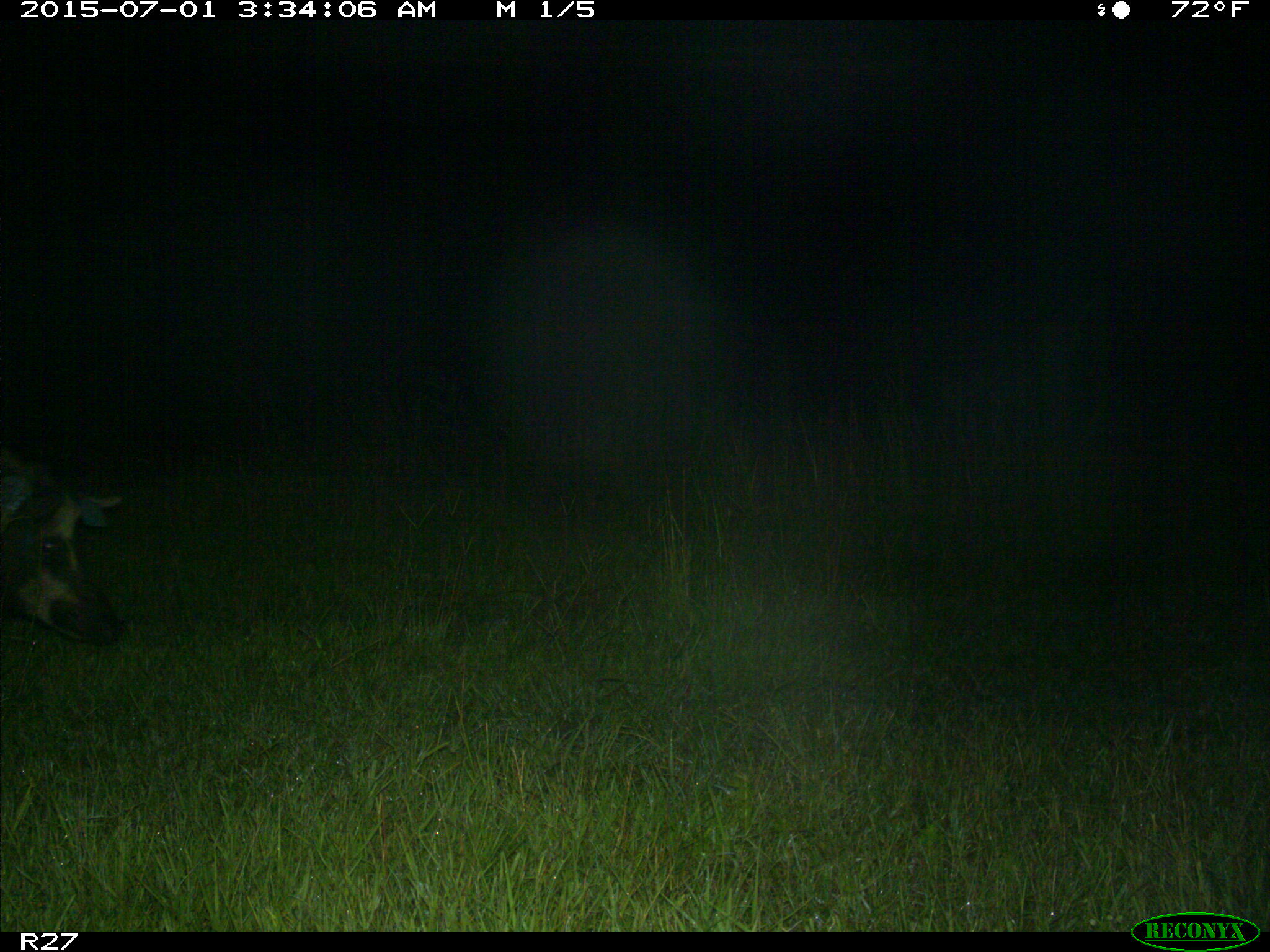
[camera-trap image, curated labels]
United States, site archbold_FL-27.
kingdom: Animalia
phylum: Chordata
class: Mammalia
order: Artiodactyla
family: Suidae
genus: Sus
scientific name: Sus scrofa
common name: wild boar